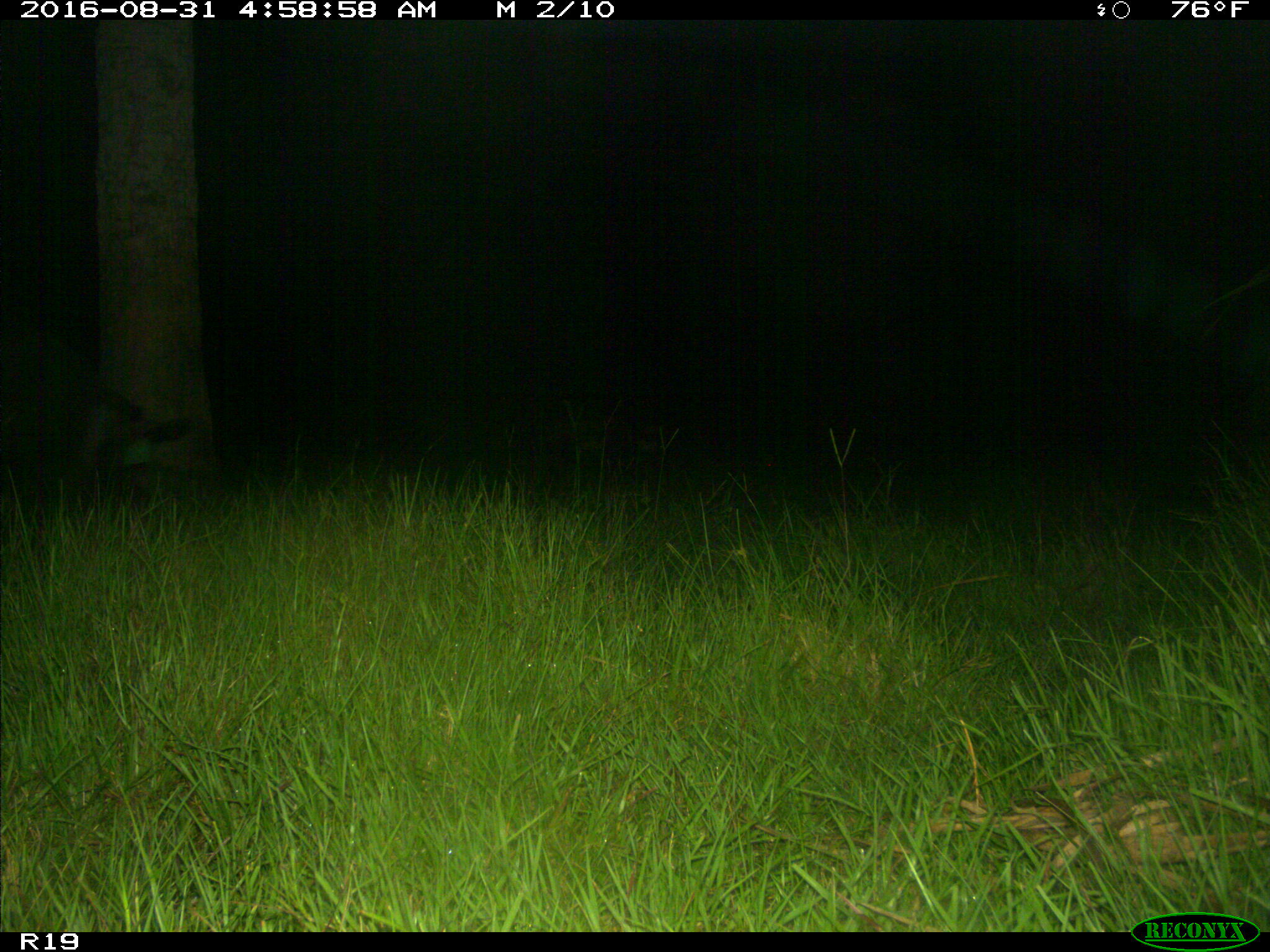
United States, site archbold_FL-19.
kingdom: Animalia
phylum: Chordata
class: Mammalia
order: Artiodactyla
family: Suidae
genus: Sus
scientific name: Sus scrofa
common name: wild boar